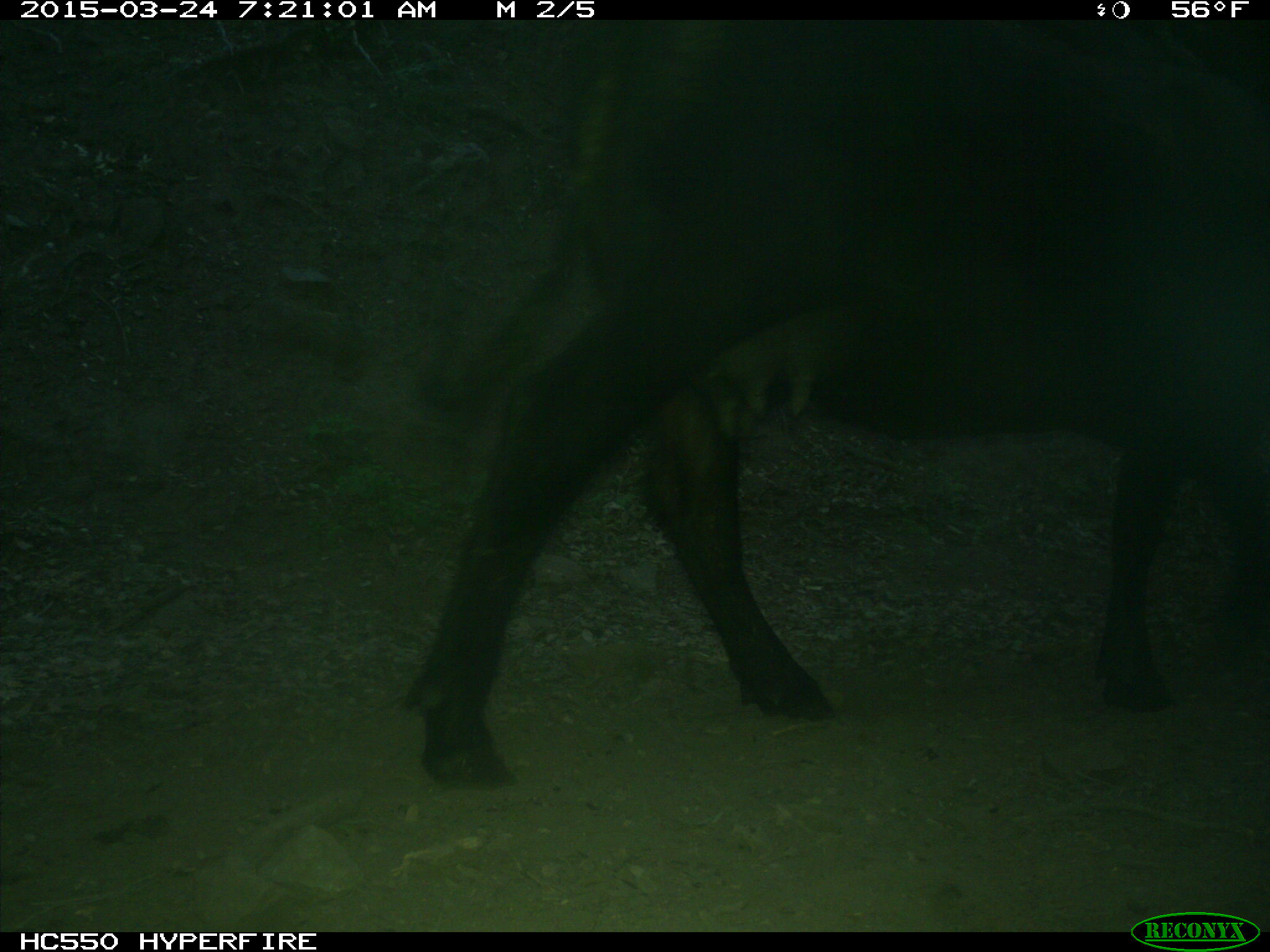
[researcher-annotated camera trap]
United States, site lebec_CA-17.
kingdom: Animalia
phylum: Chordata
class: Mammalia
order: Artiodactyla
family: Bovidae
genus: Bos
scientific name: Bos taurus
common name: domestic cow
Bos taurus (domestic cow).